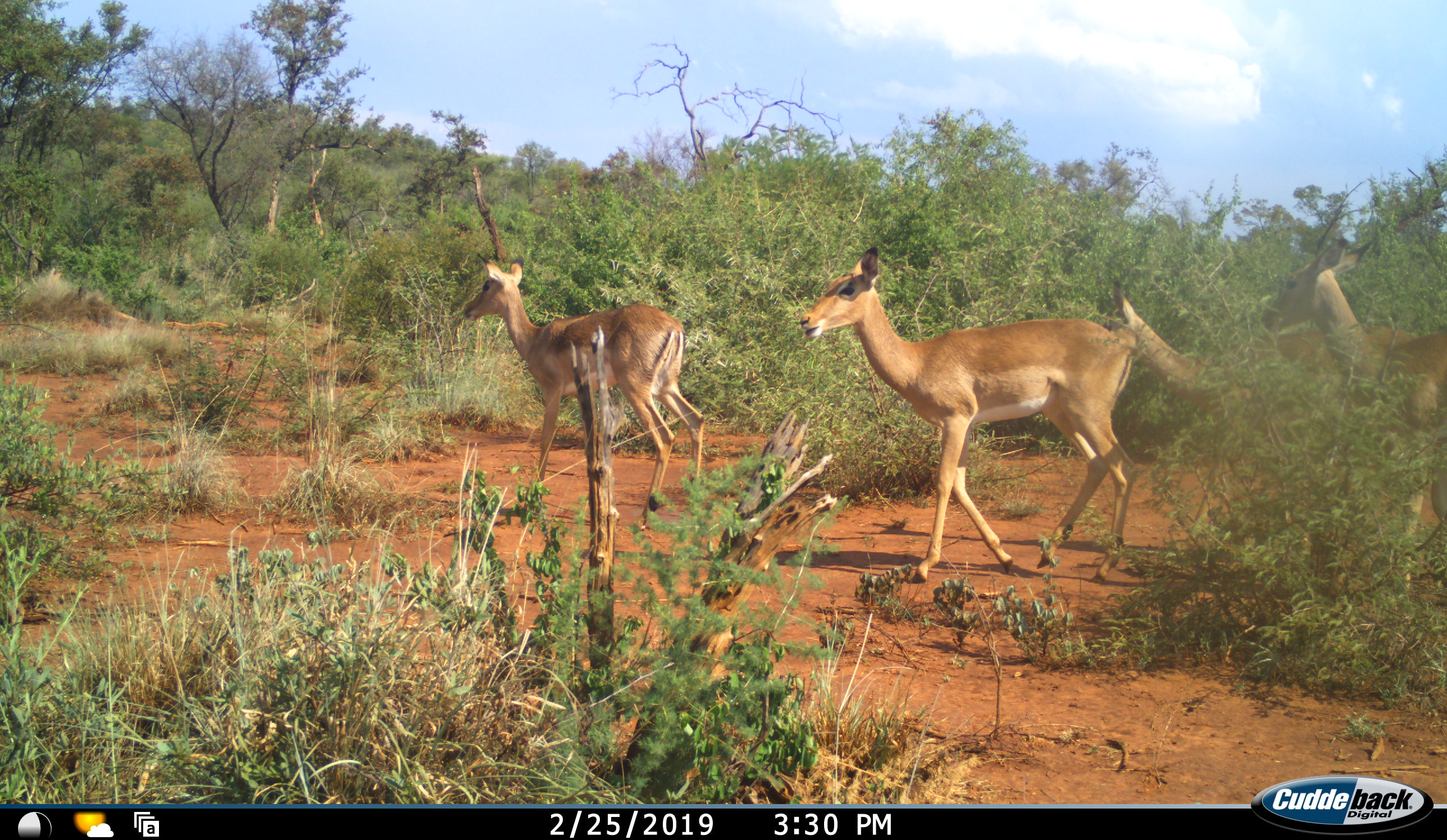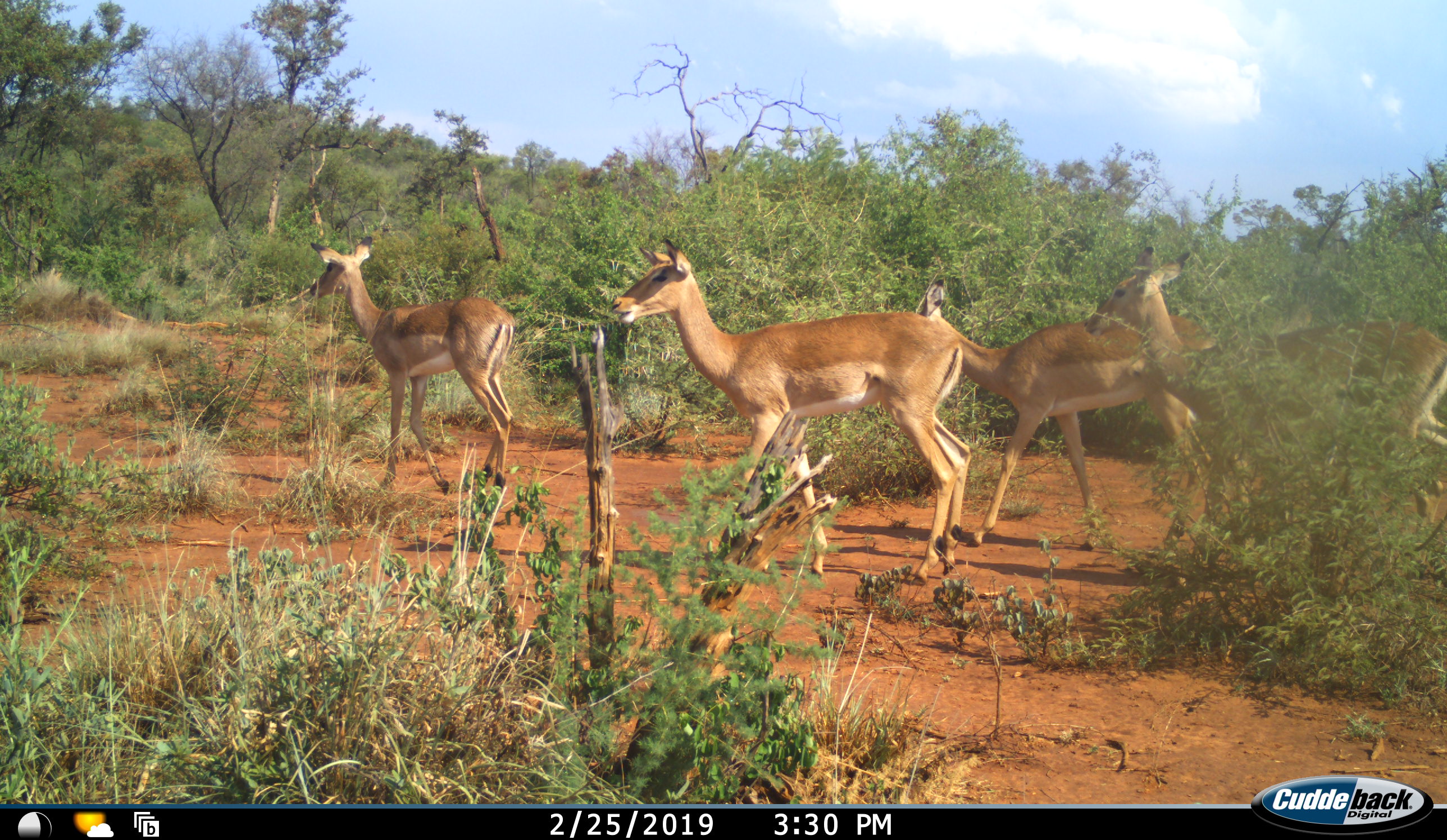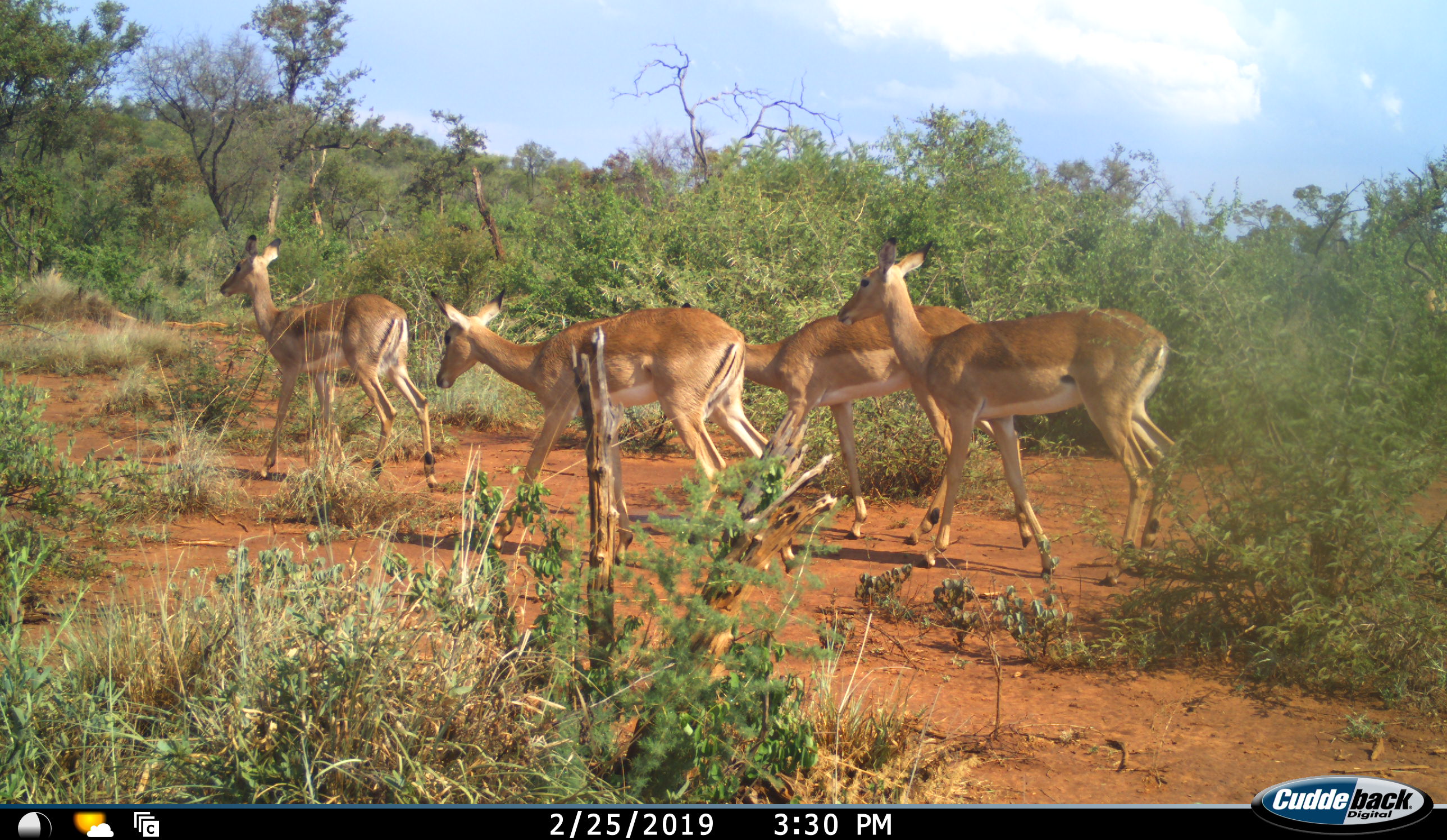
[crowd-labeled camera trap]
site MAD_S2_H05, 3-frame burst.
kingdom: Animalia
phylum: Chordata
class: Mammalia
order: Artiodactyla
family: Bovidae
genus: Aepyceros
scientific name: Aepyceros melampus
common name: impala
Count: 4.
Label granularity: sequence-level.